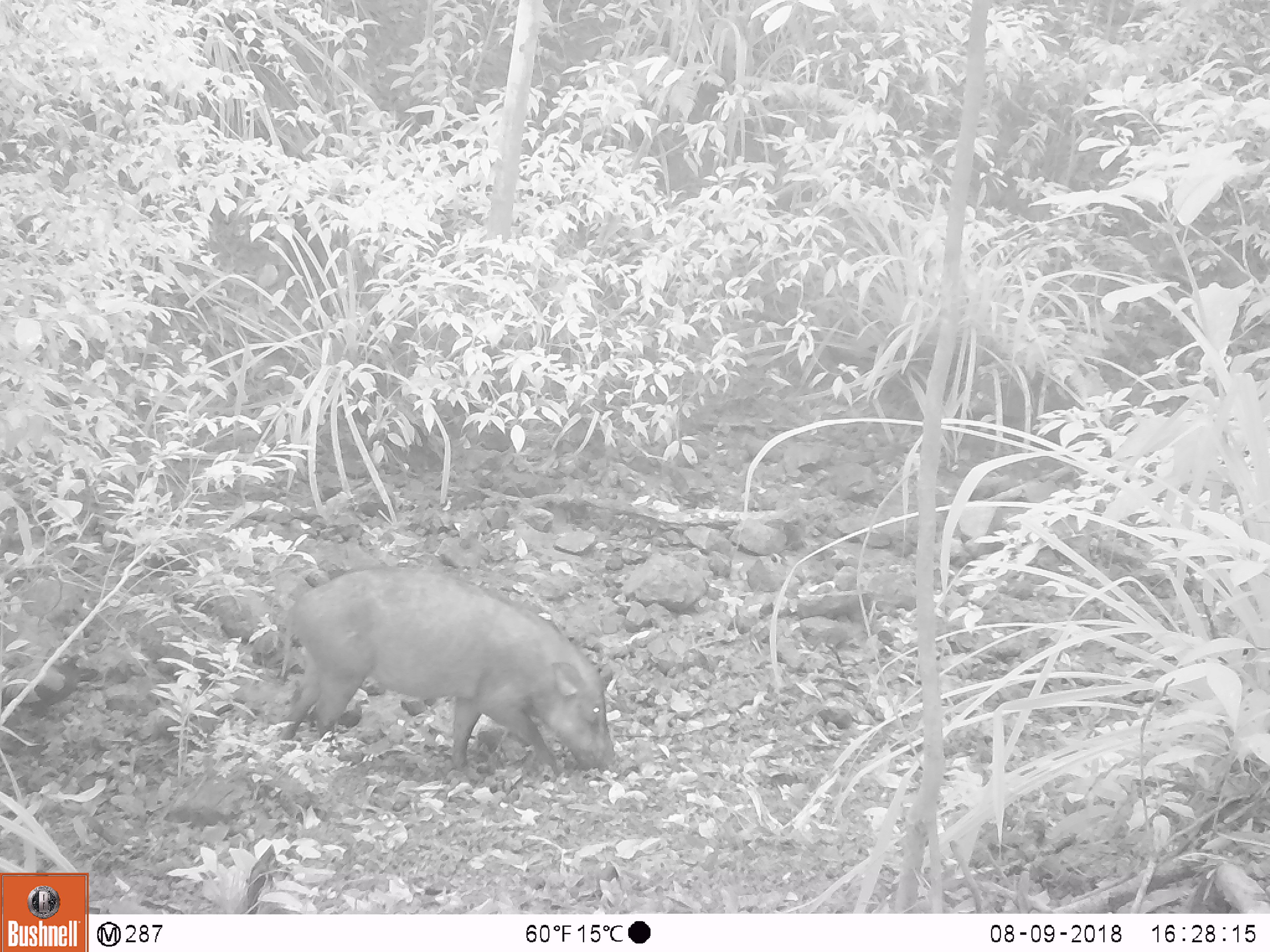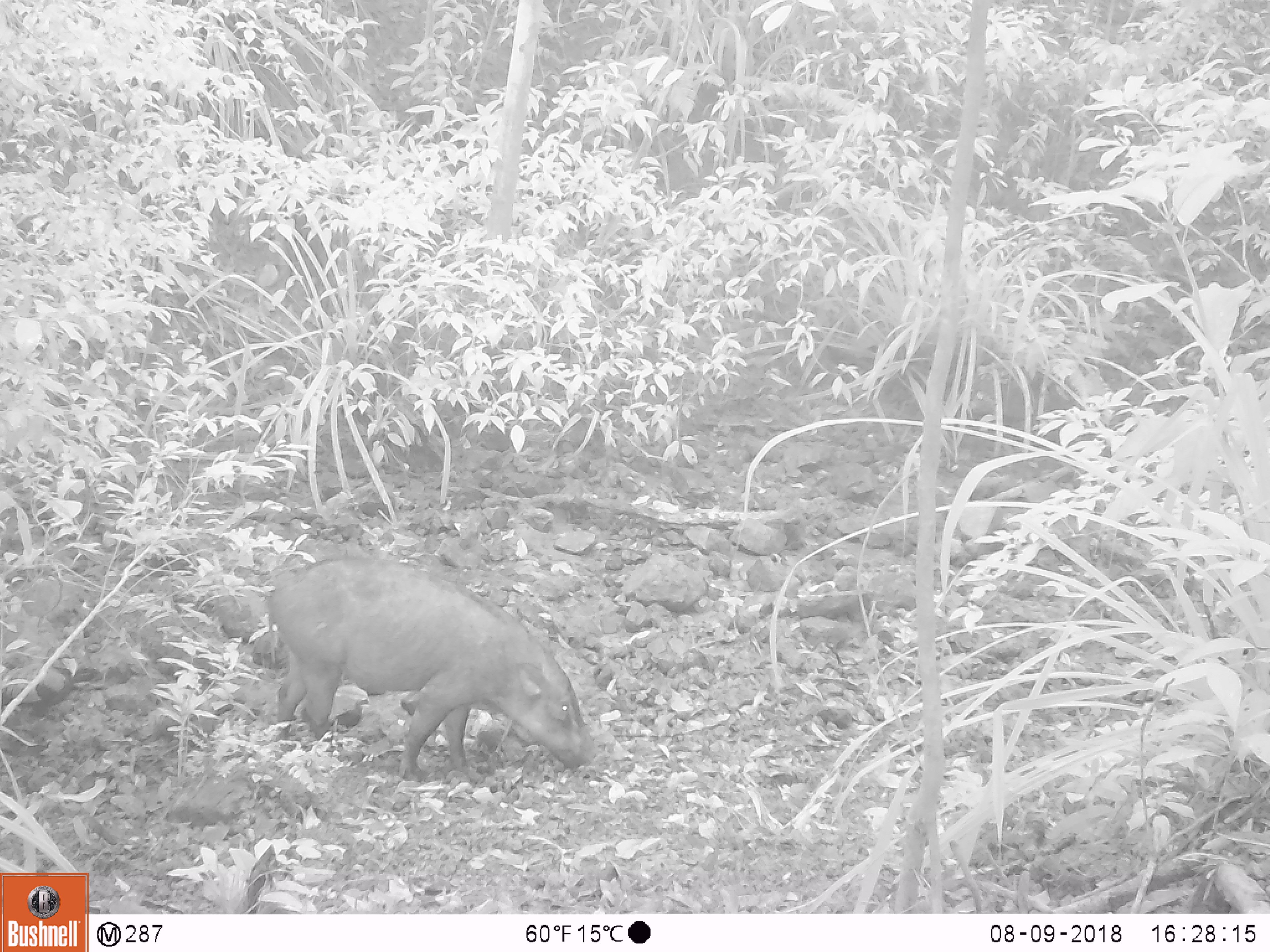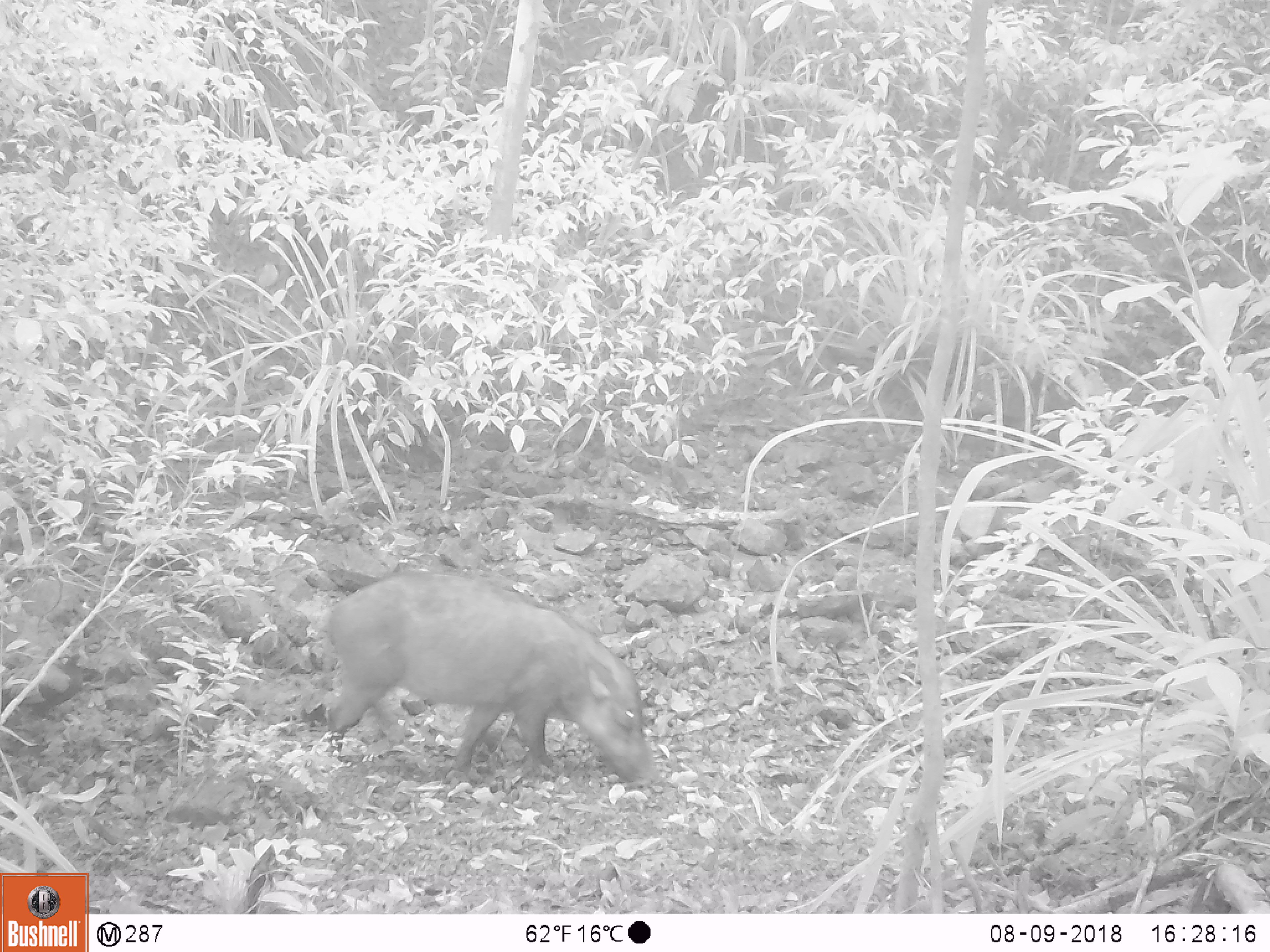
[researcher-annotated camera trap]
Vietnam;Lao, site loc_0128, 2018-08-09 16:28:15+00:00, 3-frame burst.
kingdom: Animalia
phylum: Chordata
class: Mammalia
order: Artiodactyla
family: Suidae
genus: Sus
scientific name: Sus scrofa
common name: eurasian wild pig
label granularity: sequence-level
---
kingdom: Animalia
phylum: Chordata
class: Aves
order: Galliformes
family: Phasianidae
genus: Gallus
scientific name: Gallus gallus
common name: red junglefowl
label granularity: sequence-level